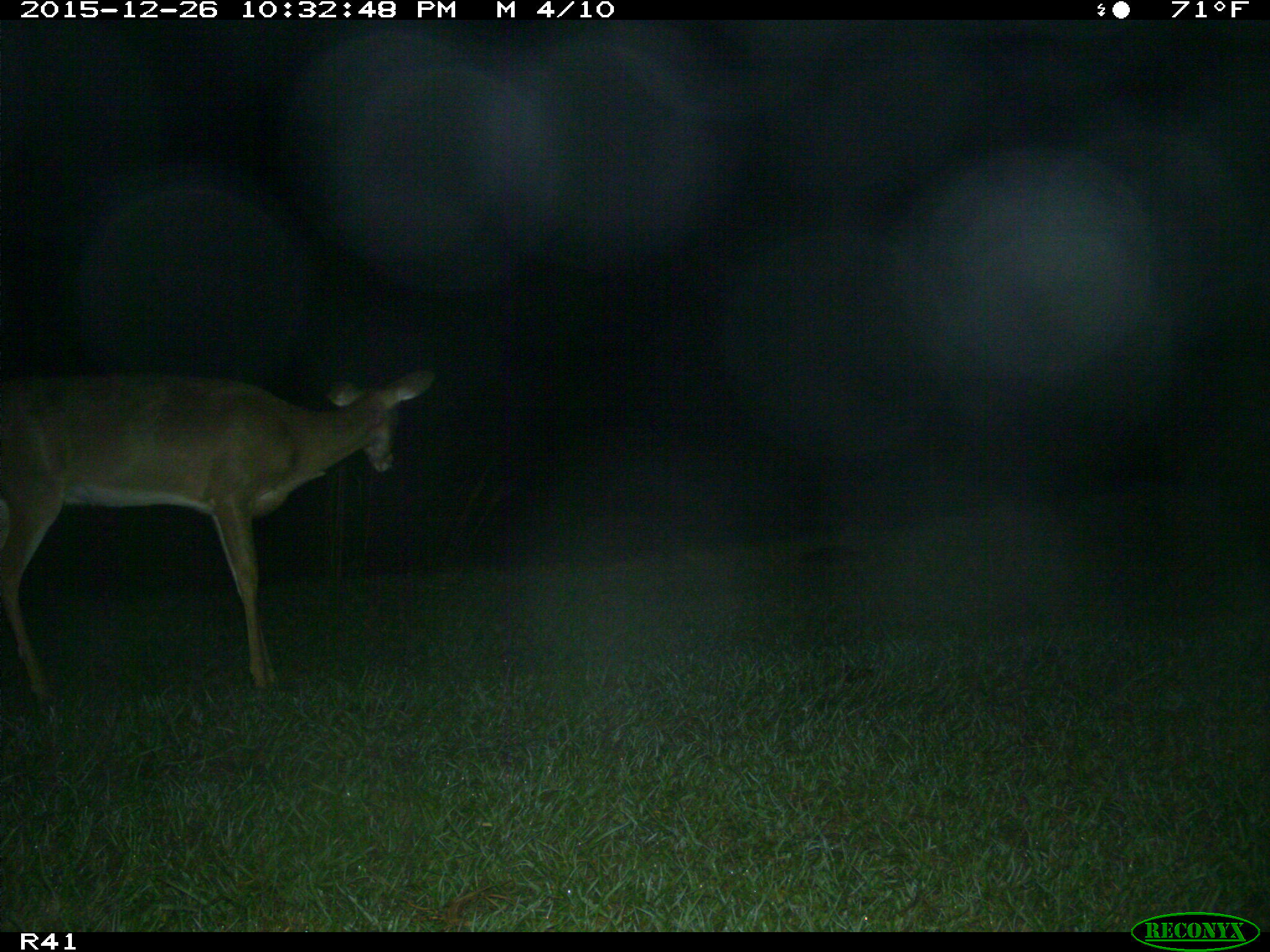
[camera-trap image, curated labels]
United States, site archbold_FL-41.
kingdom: Animalia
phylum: Chordata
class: Mammalia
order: Artiodactyla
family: Cervidae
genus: Odocoileus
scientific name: Odocoileus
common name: deer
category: unidentified deer